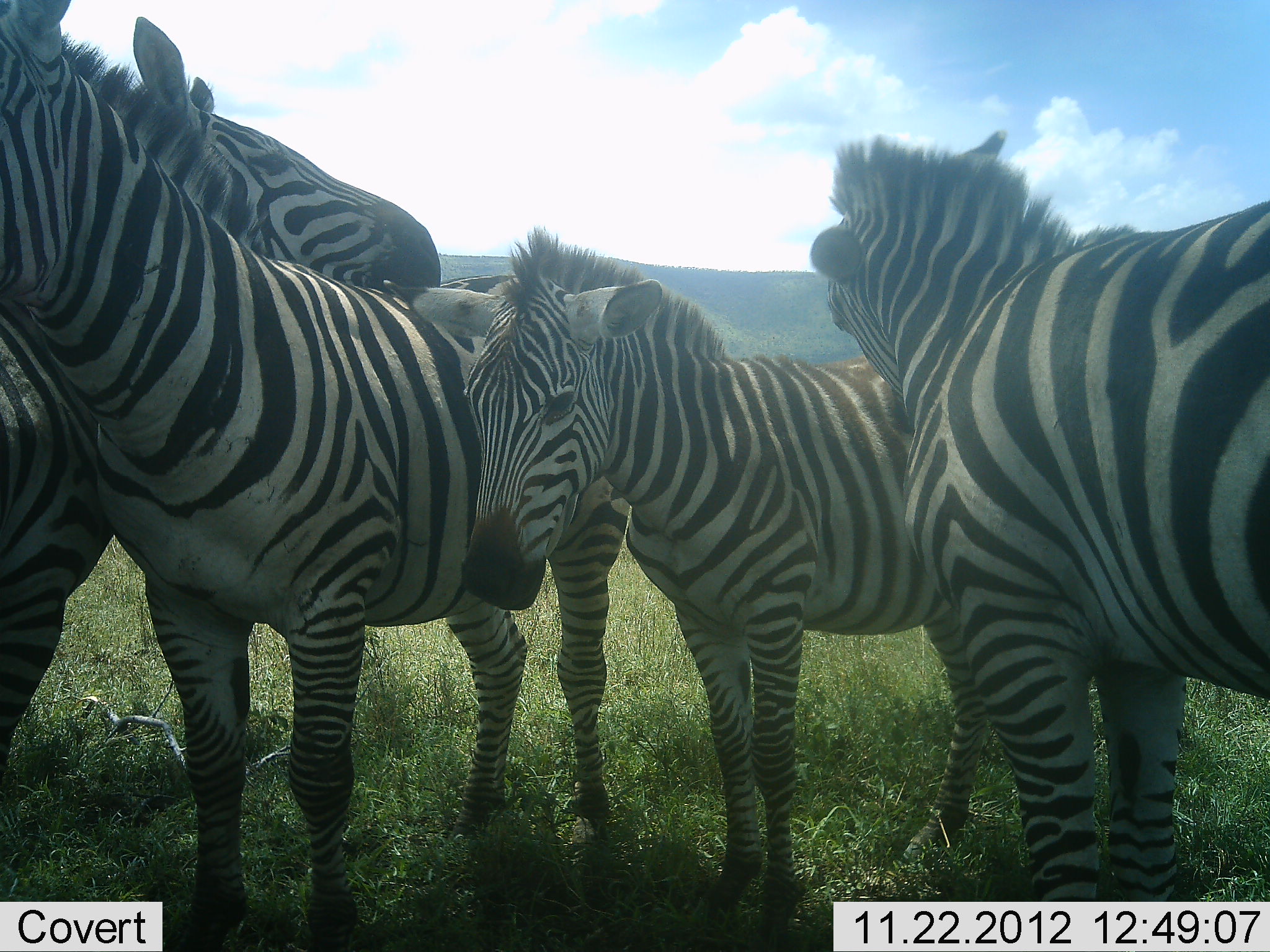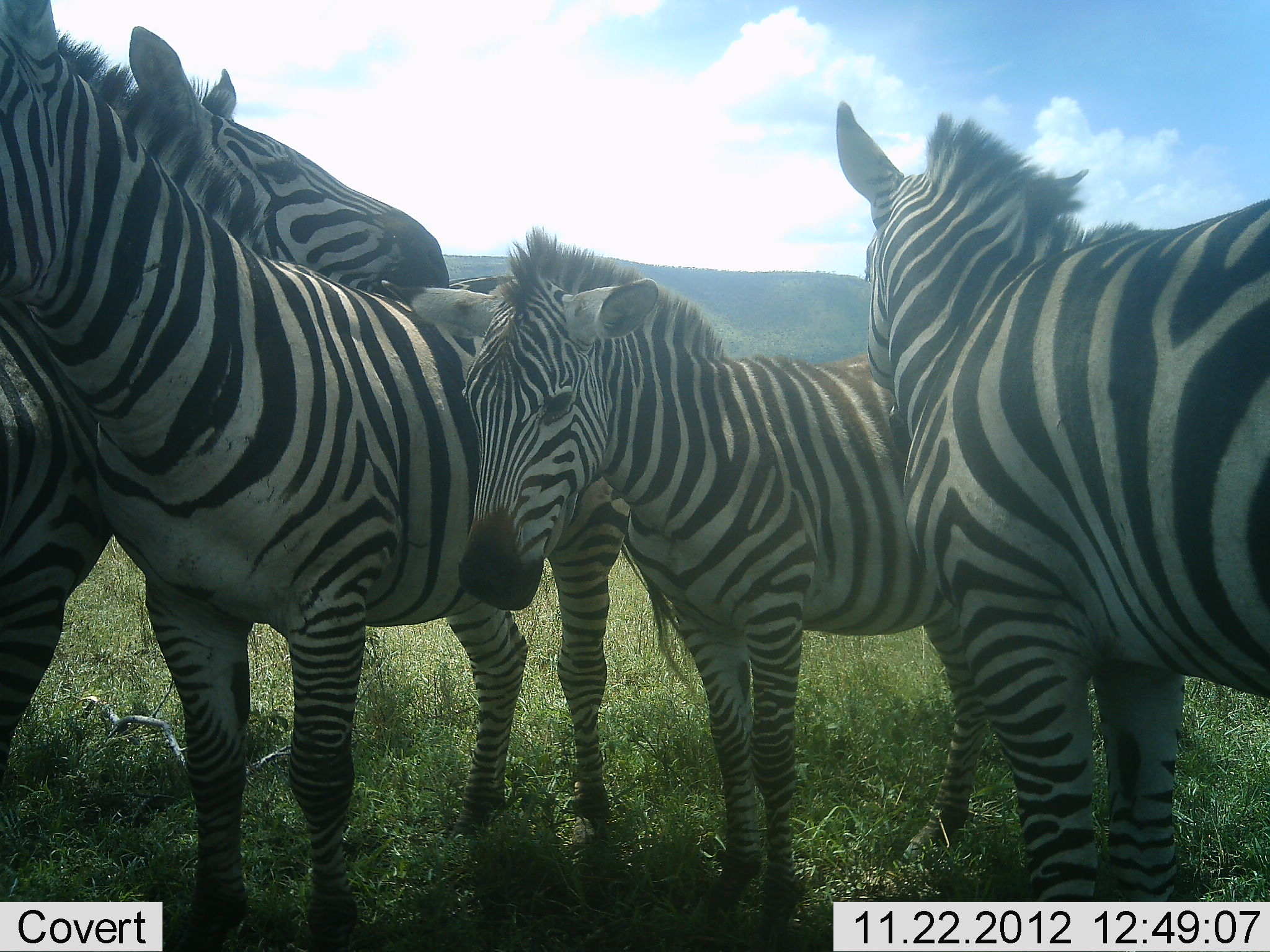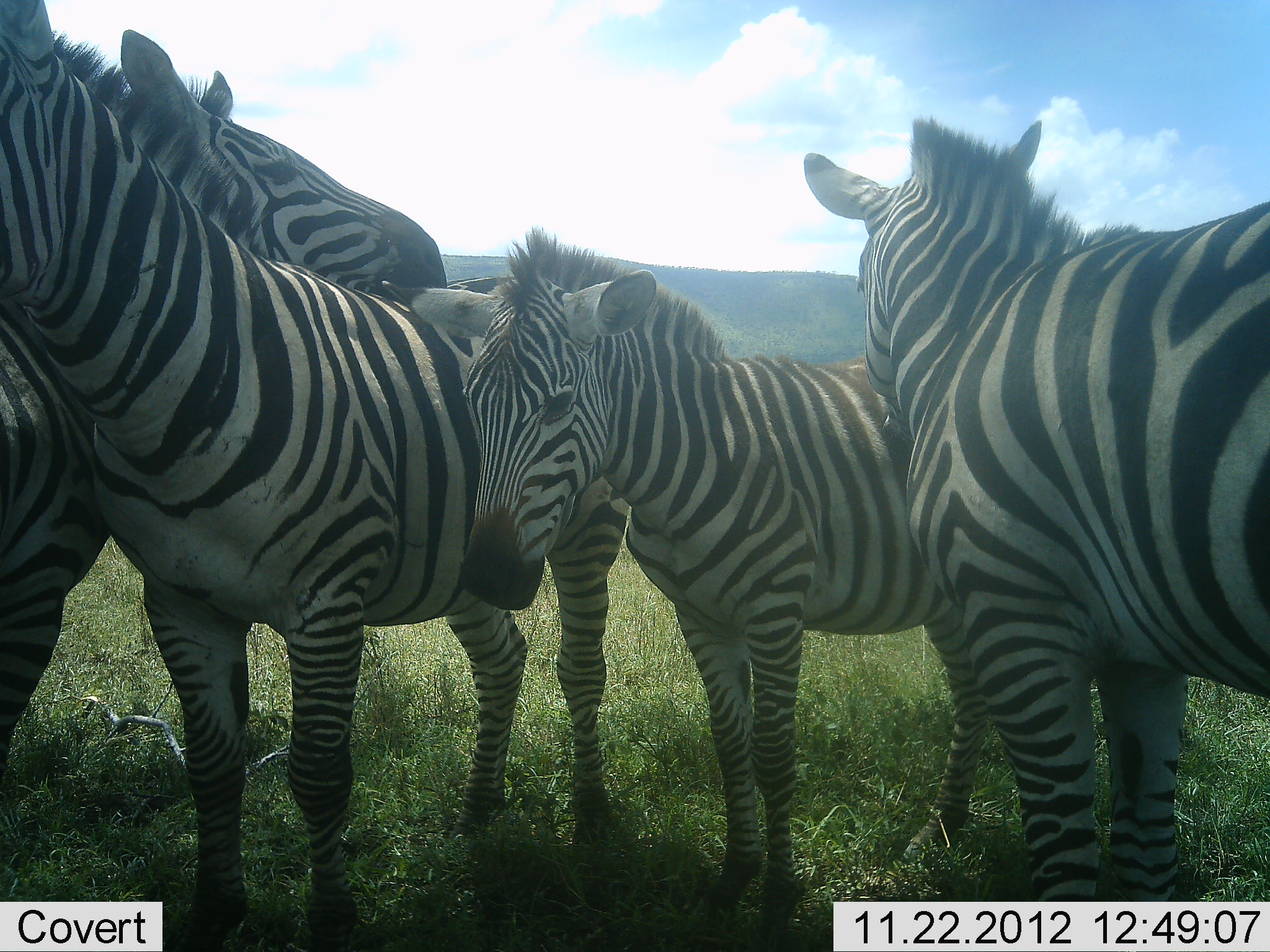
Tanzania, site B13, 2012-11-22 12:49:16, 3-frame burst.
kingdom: Animalia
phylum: Chordata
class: Mammalia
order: Perissodactyla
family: Equidae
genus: Equus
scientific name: Equus quagga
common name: plains zebra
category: zebra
Zebra (plains zebra) (Equus quagga), count 4. Behavior (volunteer vote fractions): standing 90%, resting 0%, moving 0%, interacting 60%. Young present (vote fraction): 60%. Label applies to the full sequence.